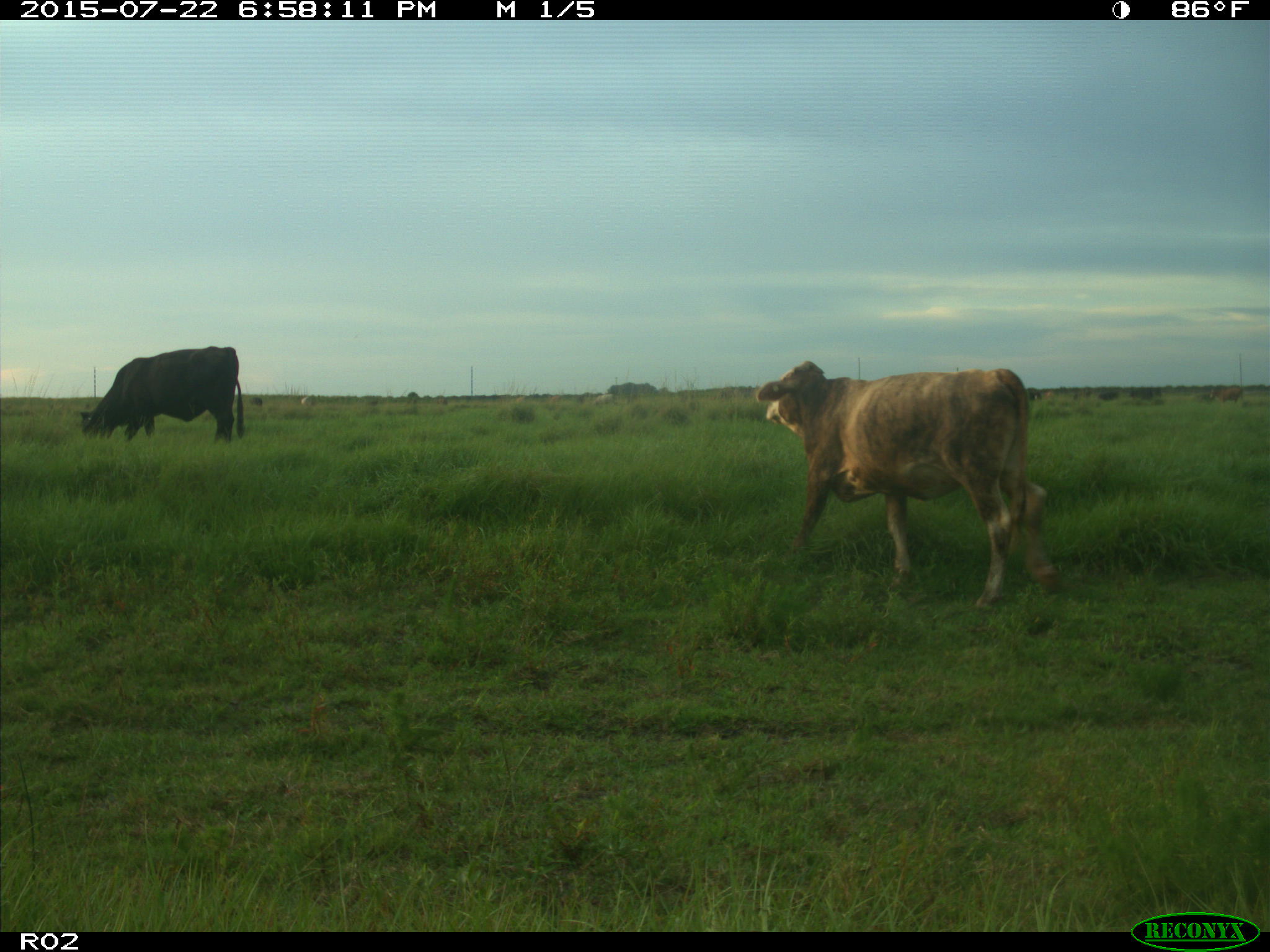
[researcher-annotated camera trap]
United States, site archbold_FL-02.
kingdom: Animalia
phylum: Chordata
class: Mammalia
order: Artiodactyla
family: Bovidae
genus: Bos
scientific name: Bos taurus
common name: domestic cow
Bos taurus (domestic cow).